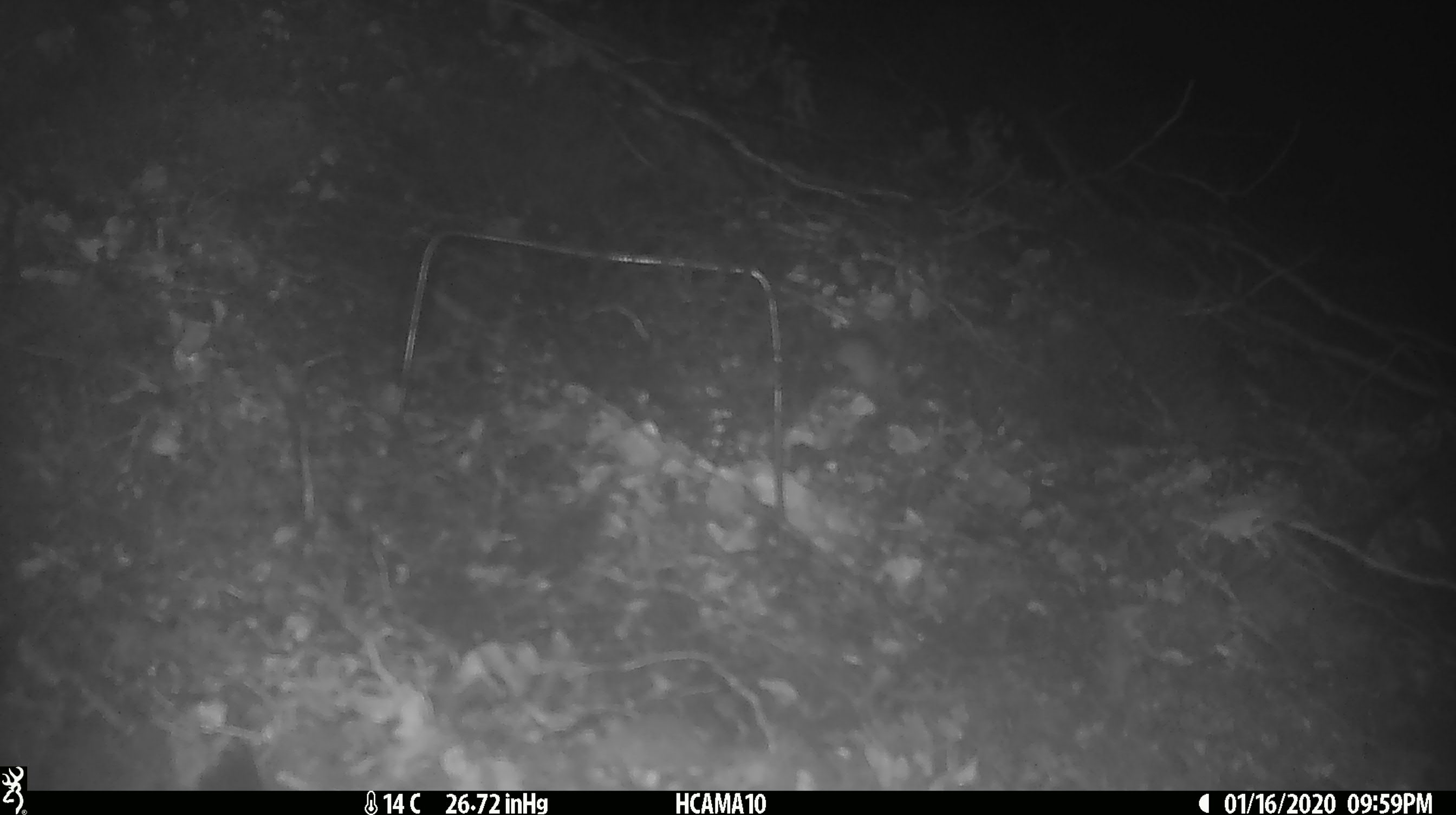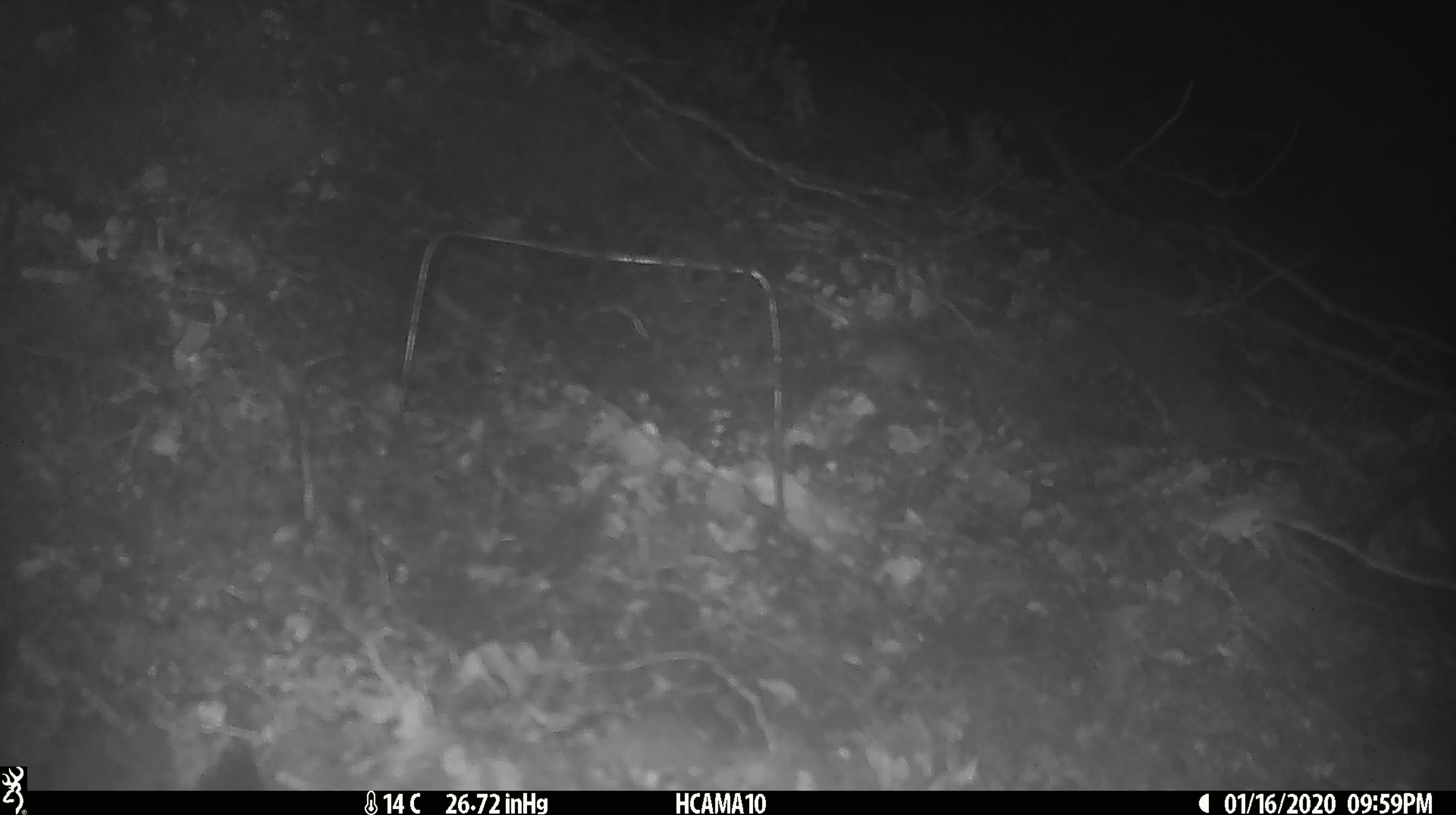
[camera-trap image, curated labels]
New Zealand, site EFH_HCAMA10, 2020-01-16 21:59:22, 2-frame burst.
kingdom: Animalia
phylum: Chordata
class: Mammalia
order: Rodentia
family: Muridae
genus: Mus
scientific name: Mus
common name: mouse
Mouse (Mus).